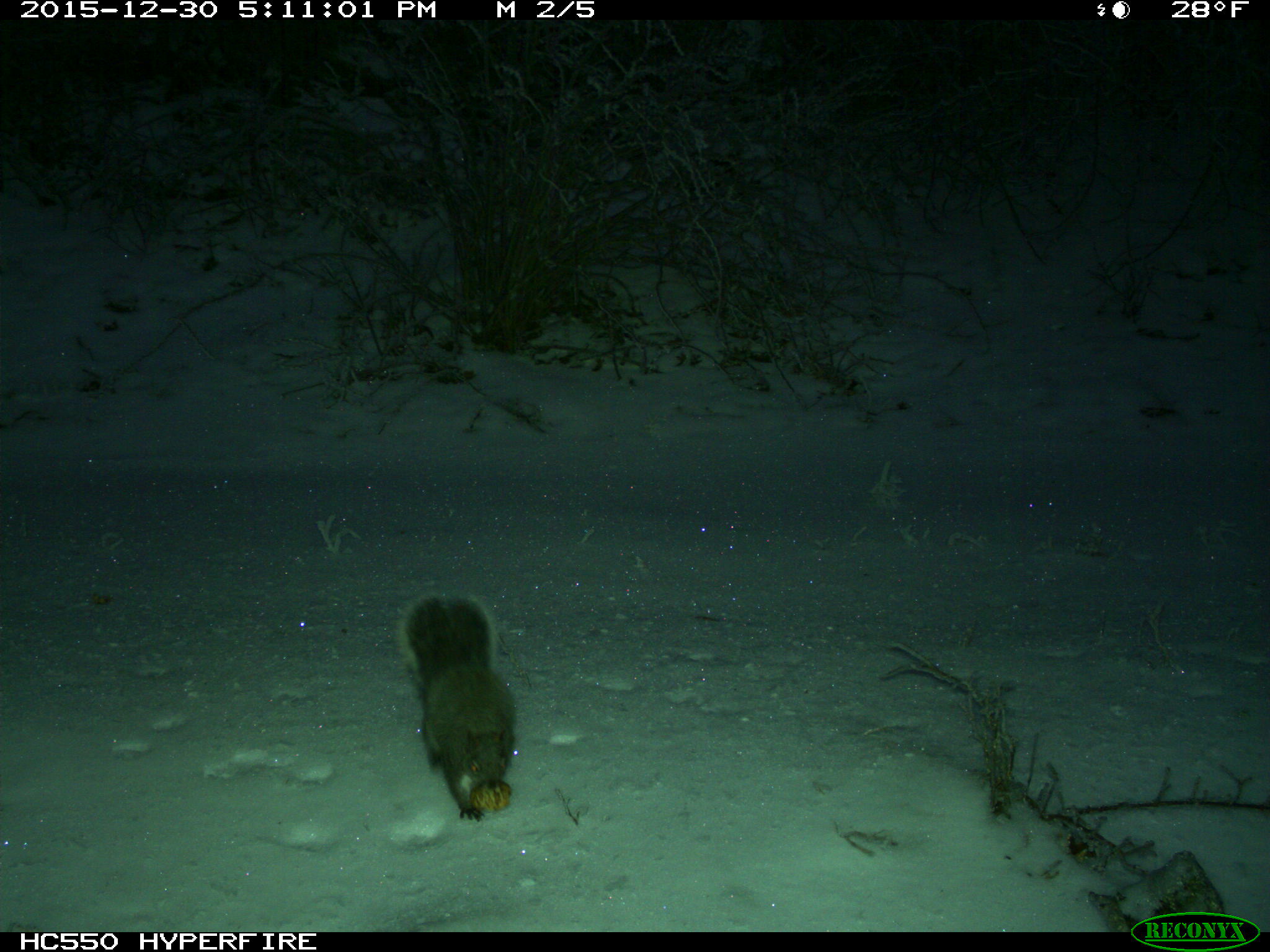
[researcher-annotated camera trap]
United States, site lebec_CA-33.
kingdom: Animalia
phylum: Chordata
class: Mammalia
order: Rodentia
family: Sciuridae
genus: Sciurus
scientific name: Sciurus carolinensis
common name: eastern gray squirrel